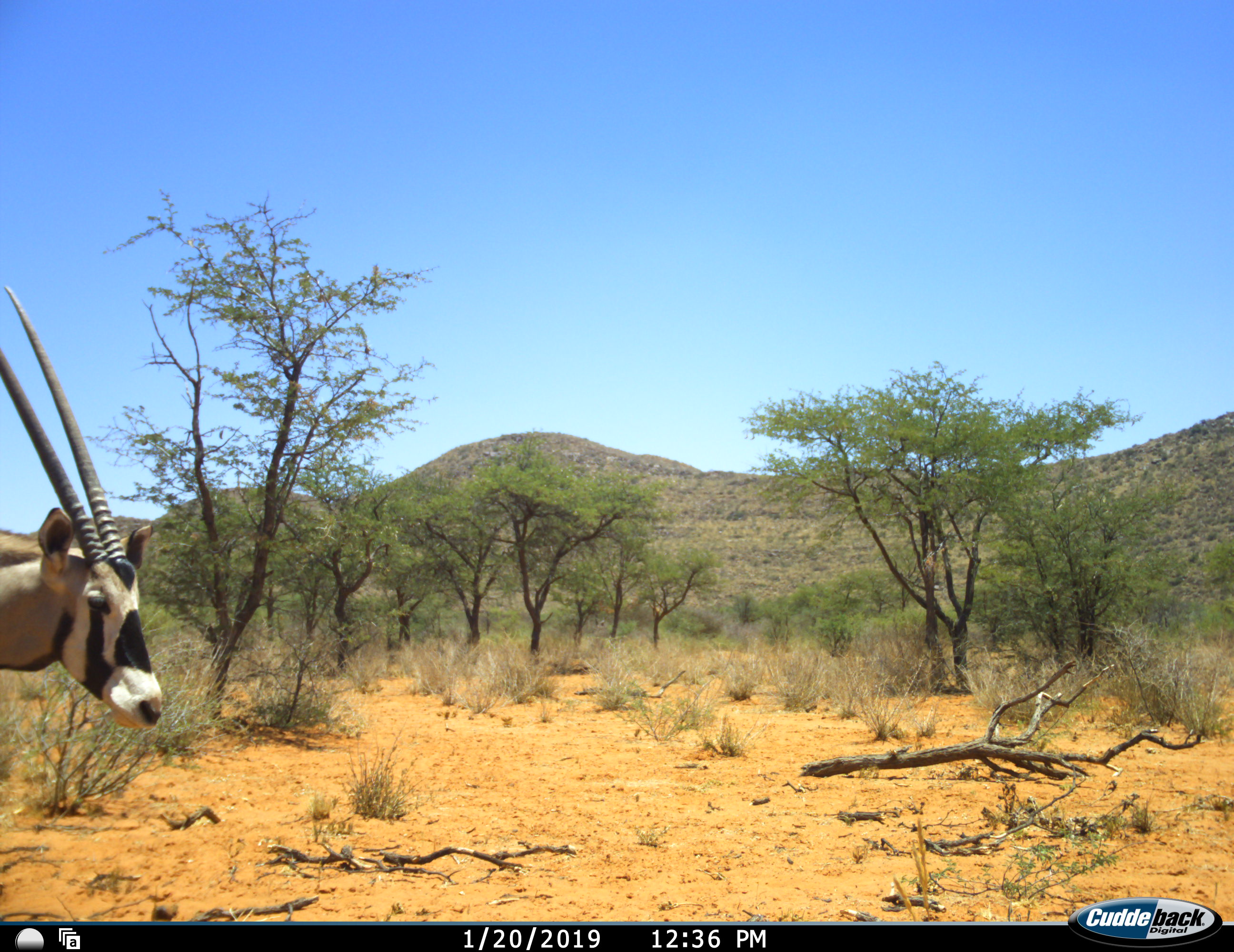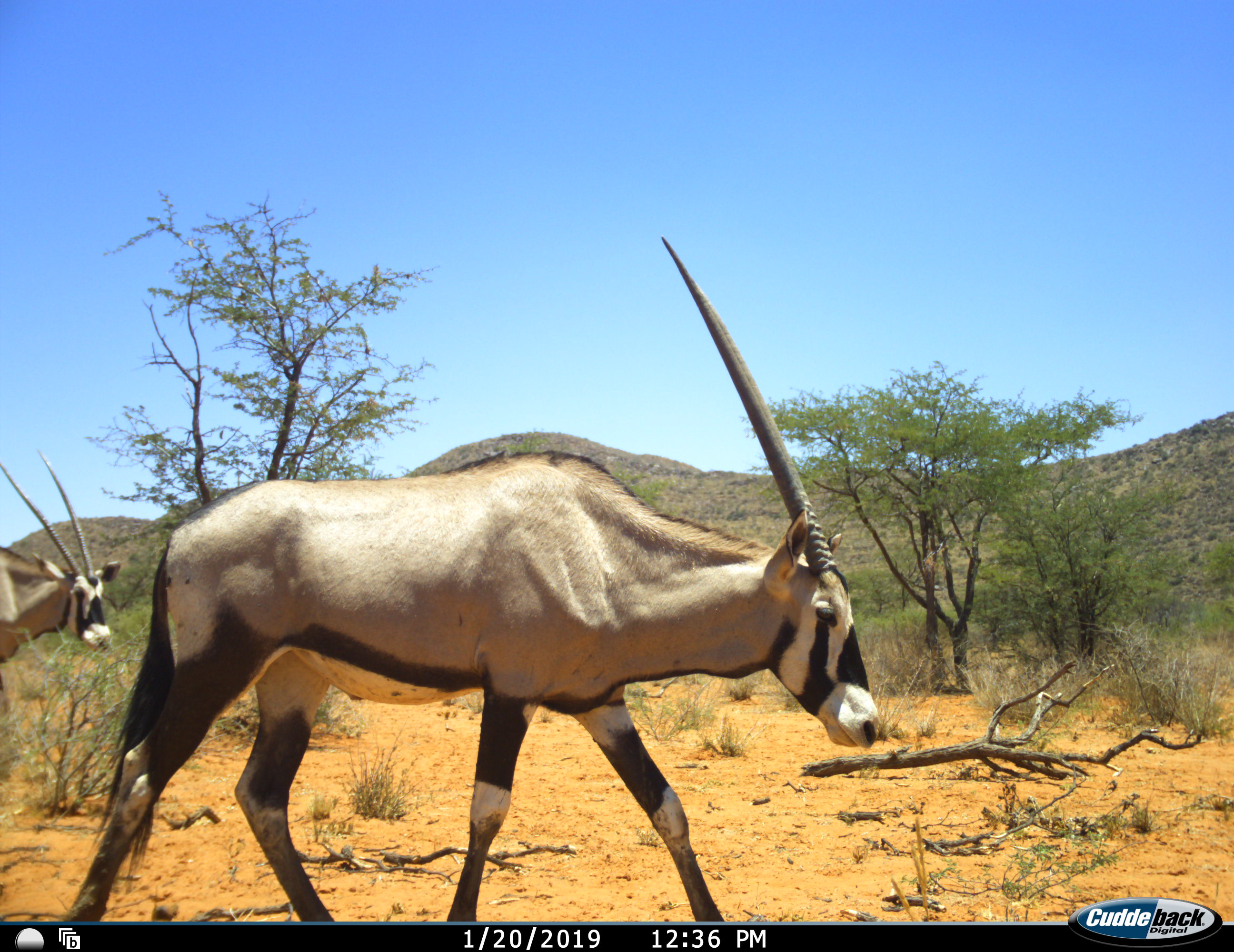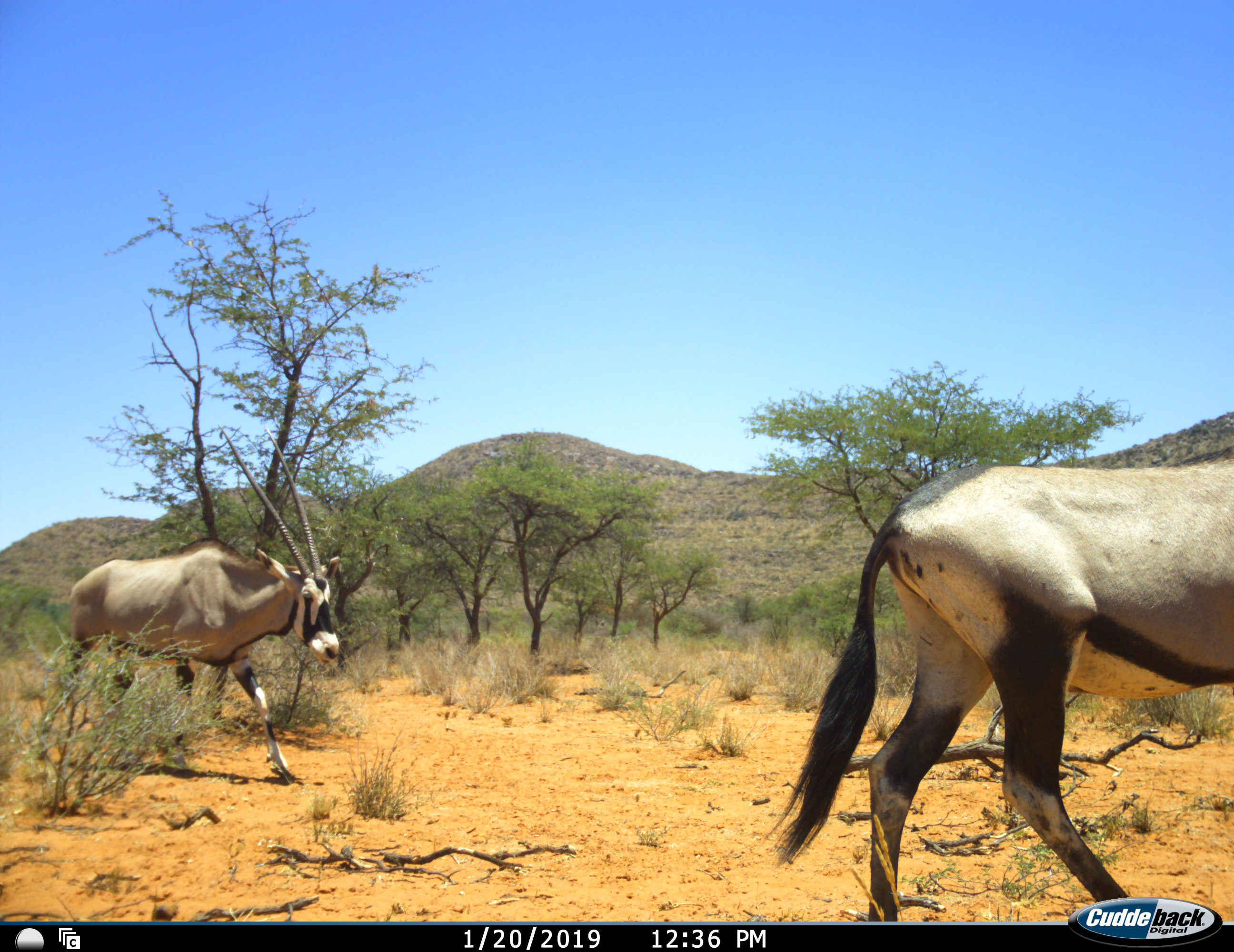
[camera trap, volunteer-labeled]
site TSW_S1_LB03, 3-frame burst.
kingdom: Animalia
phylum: Chordata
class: Mammalia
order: Artiodactyla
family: Bovidae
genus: Oryx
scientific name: Oryx gazella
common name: gemsbok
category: oryx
Oryx (gemsbok) (Oryx gazella), count 2. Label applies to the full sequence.